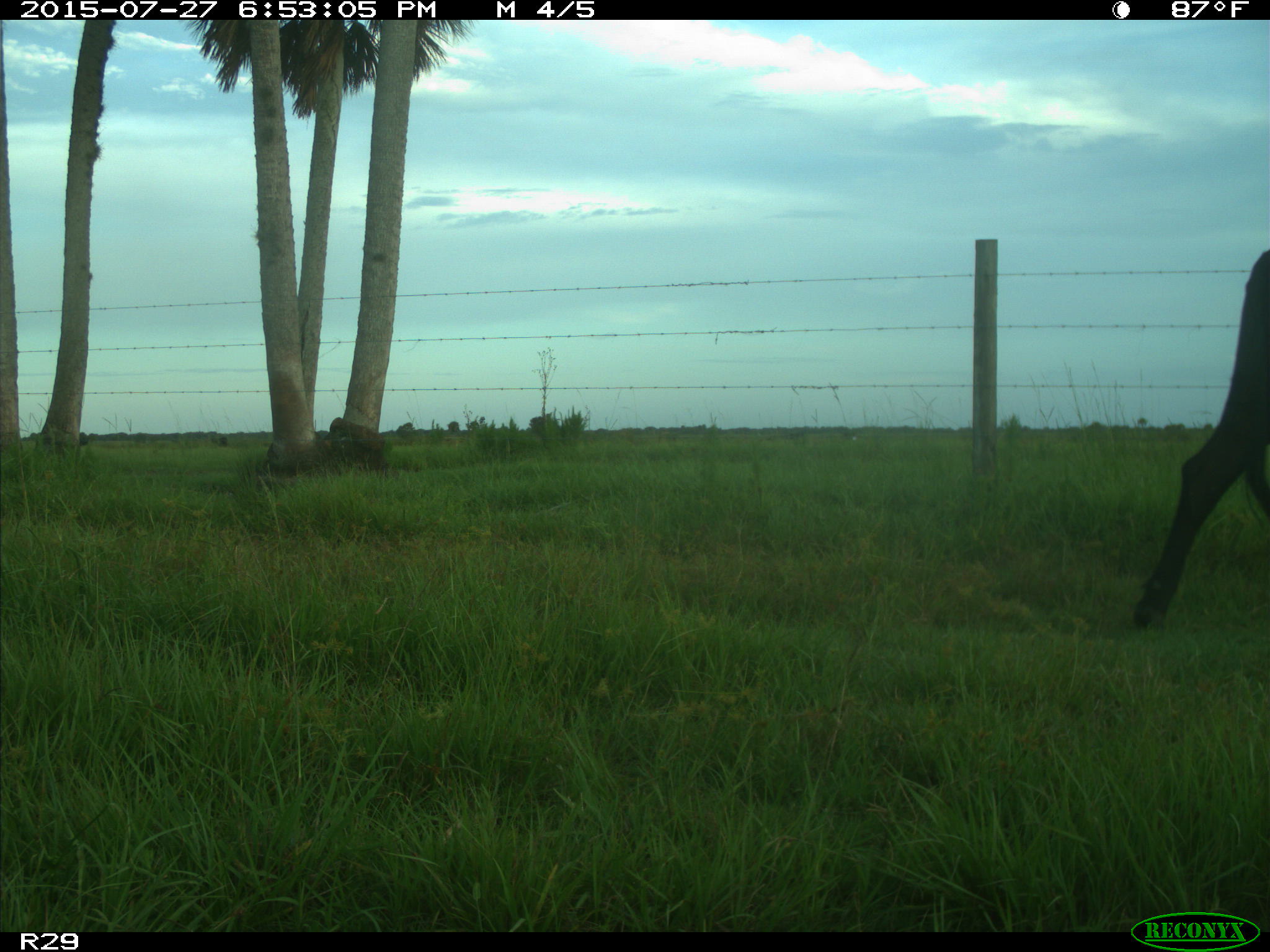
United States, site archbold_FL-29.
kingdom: Animalia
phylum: Chordata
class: Mammalia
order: Artiodactyla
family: Bovidae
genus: Bos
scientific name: Bos taurus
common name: domestic cow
Bos taurus (domestic cow).